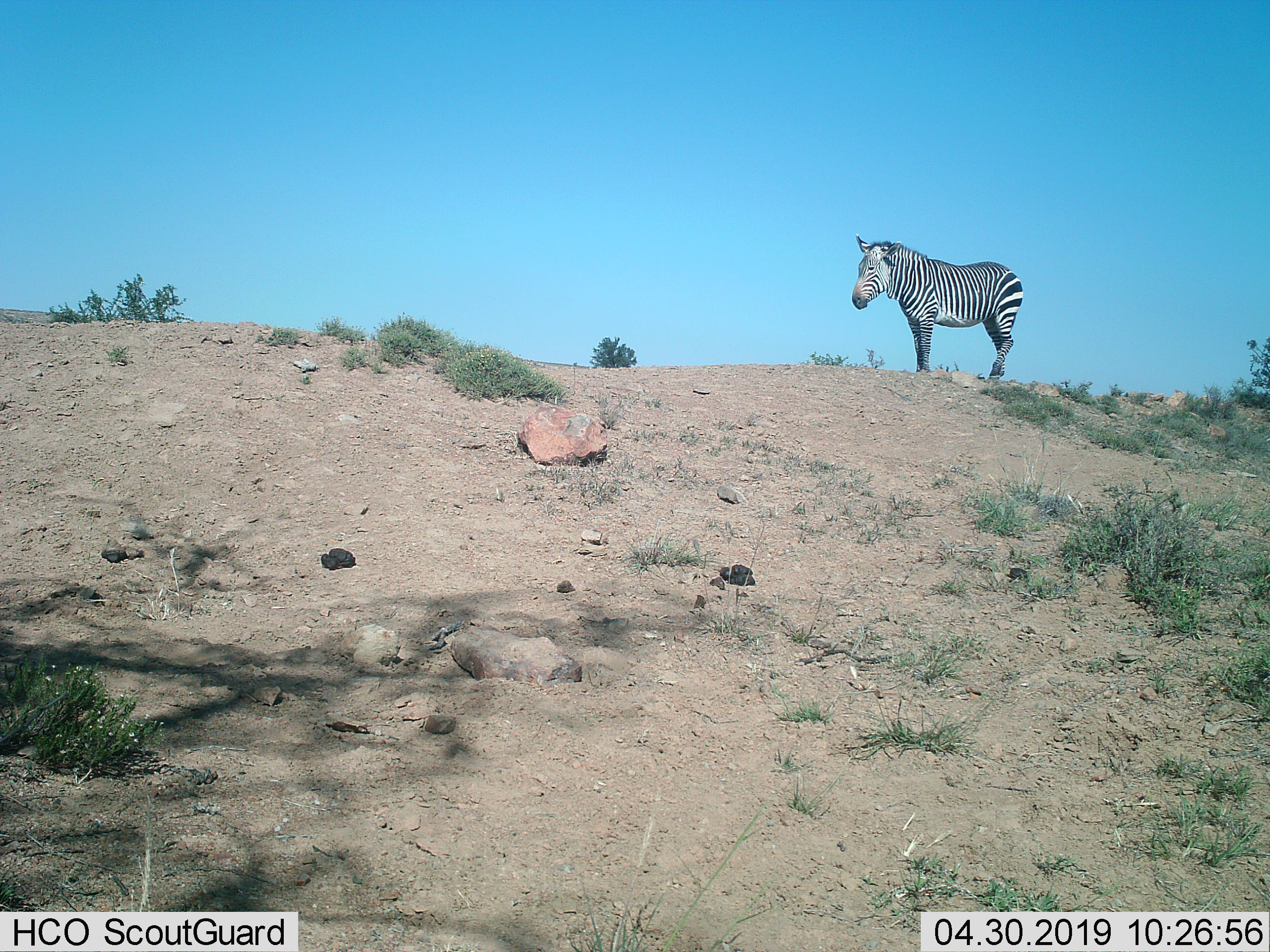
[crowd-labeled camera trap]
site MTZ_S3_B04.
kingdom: Animalia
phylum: Chordata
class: Mammalia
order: Perissodactyla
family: Equidae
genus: Equus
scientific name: Equus zebra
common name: mountain zebra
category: zebramountain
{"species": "zebramountain (mountain zebra) (Equus zebra)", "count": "1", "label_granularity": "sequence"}